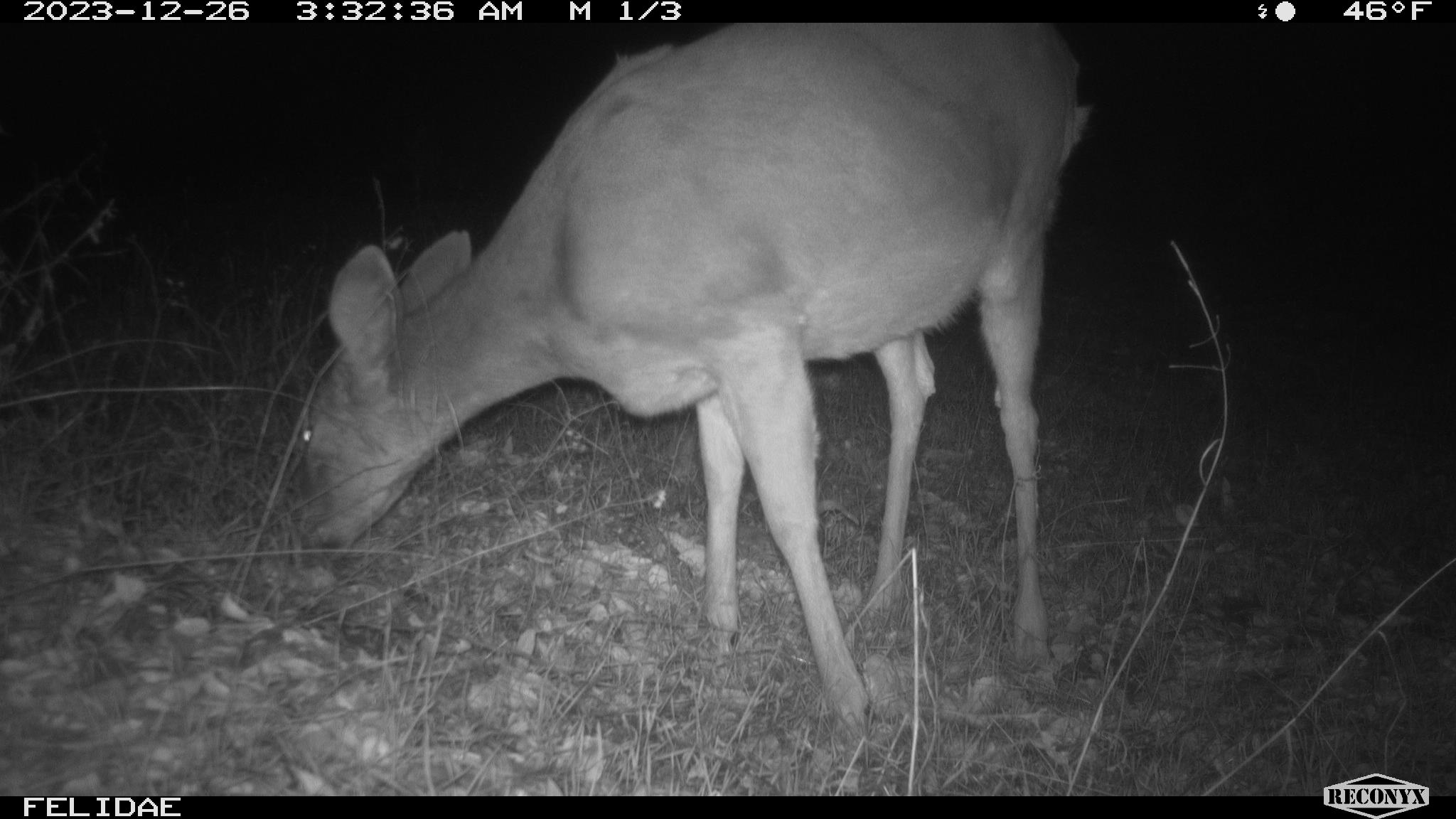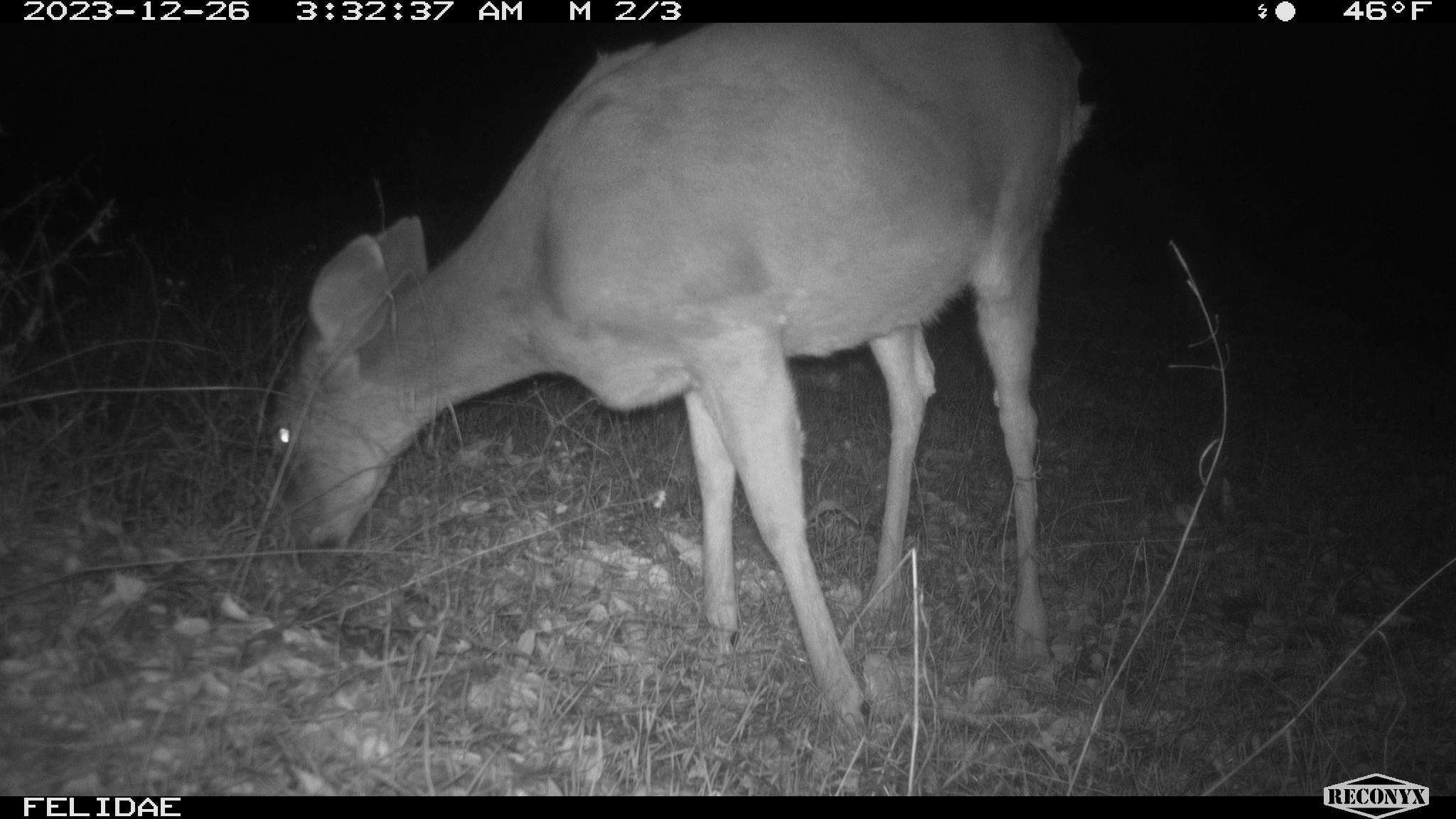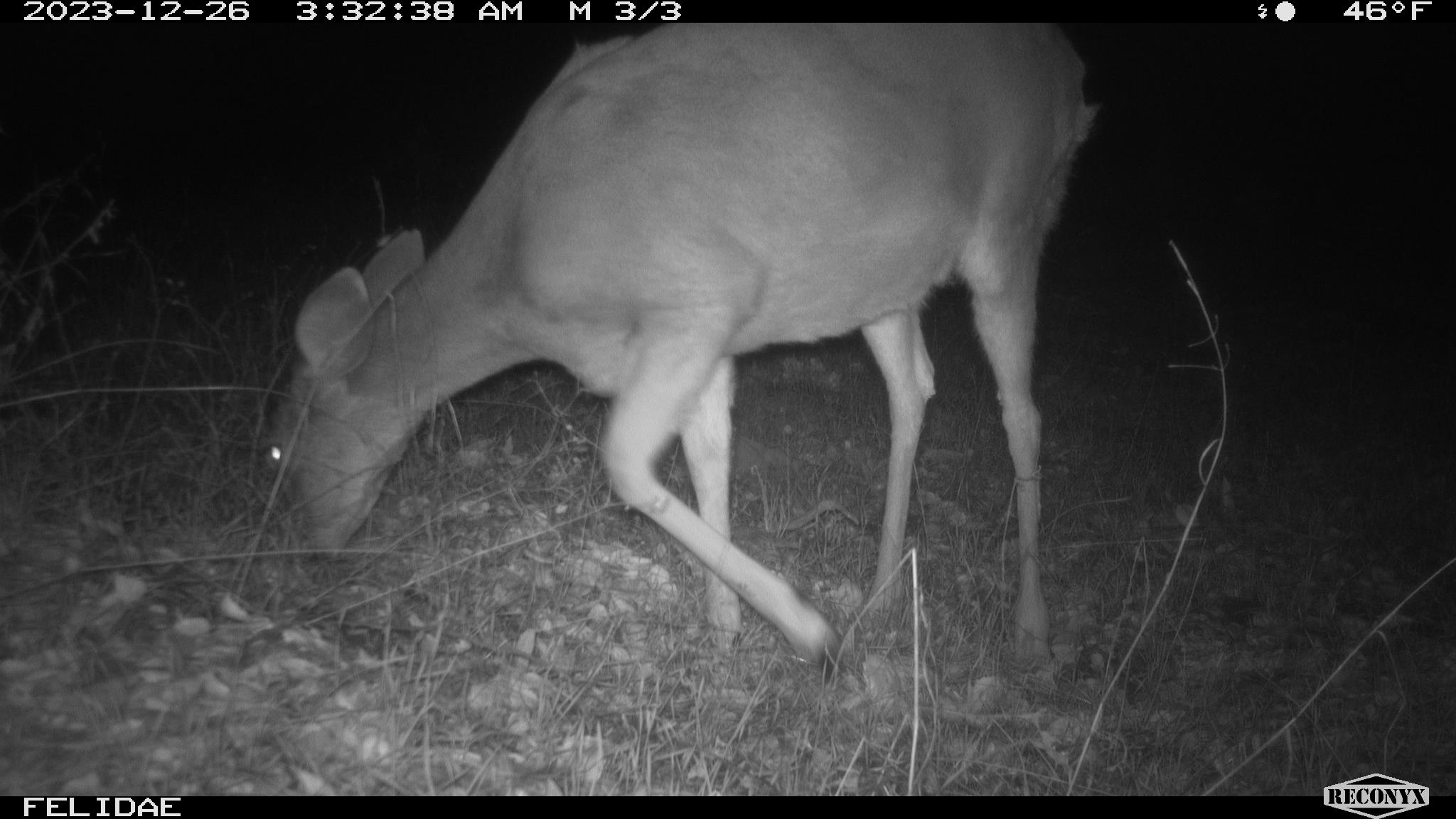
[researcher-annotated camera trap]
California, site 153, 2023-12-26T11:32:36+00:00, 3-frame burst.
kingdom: Animalia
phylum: Chordata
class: Mammalia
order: Artiodactyla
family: Cervidae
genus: Odocoileus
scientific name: Odocoileus hemionus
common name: mule deer